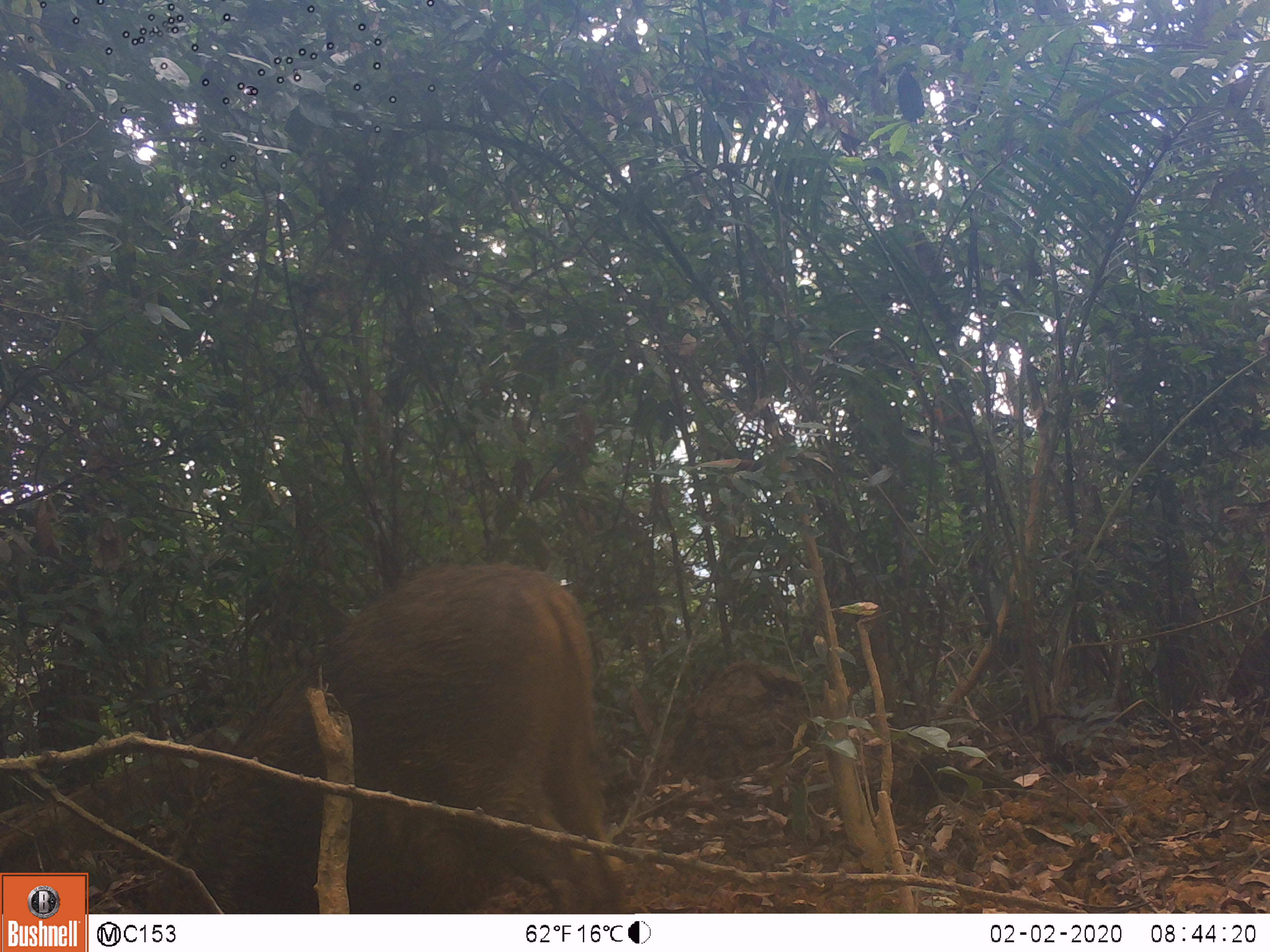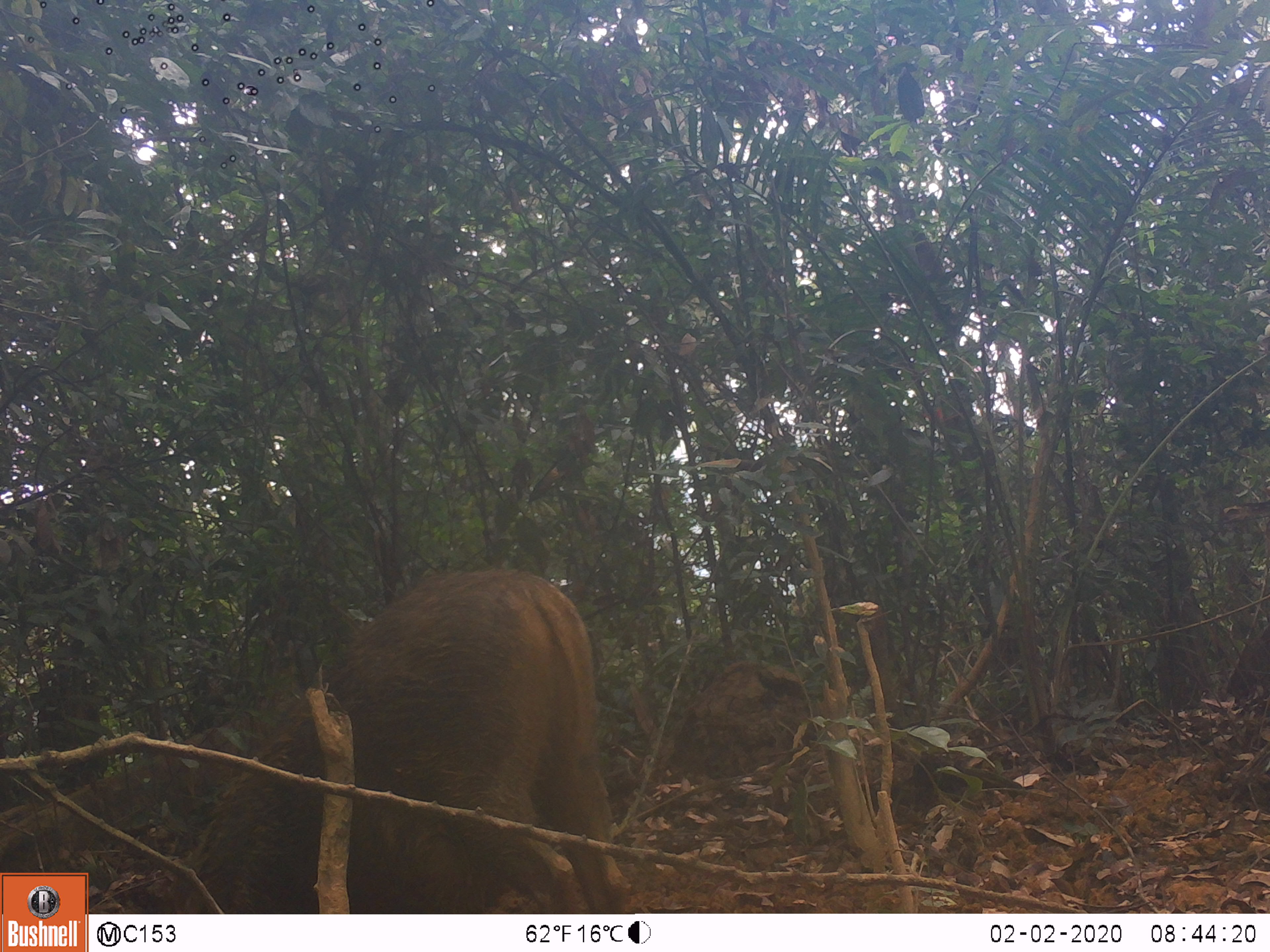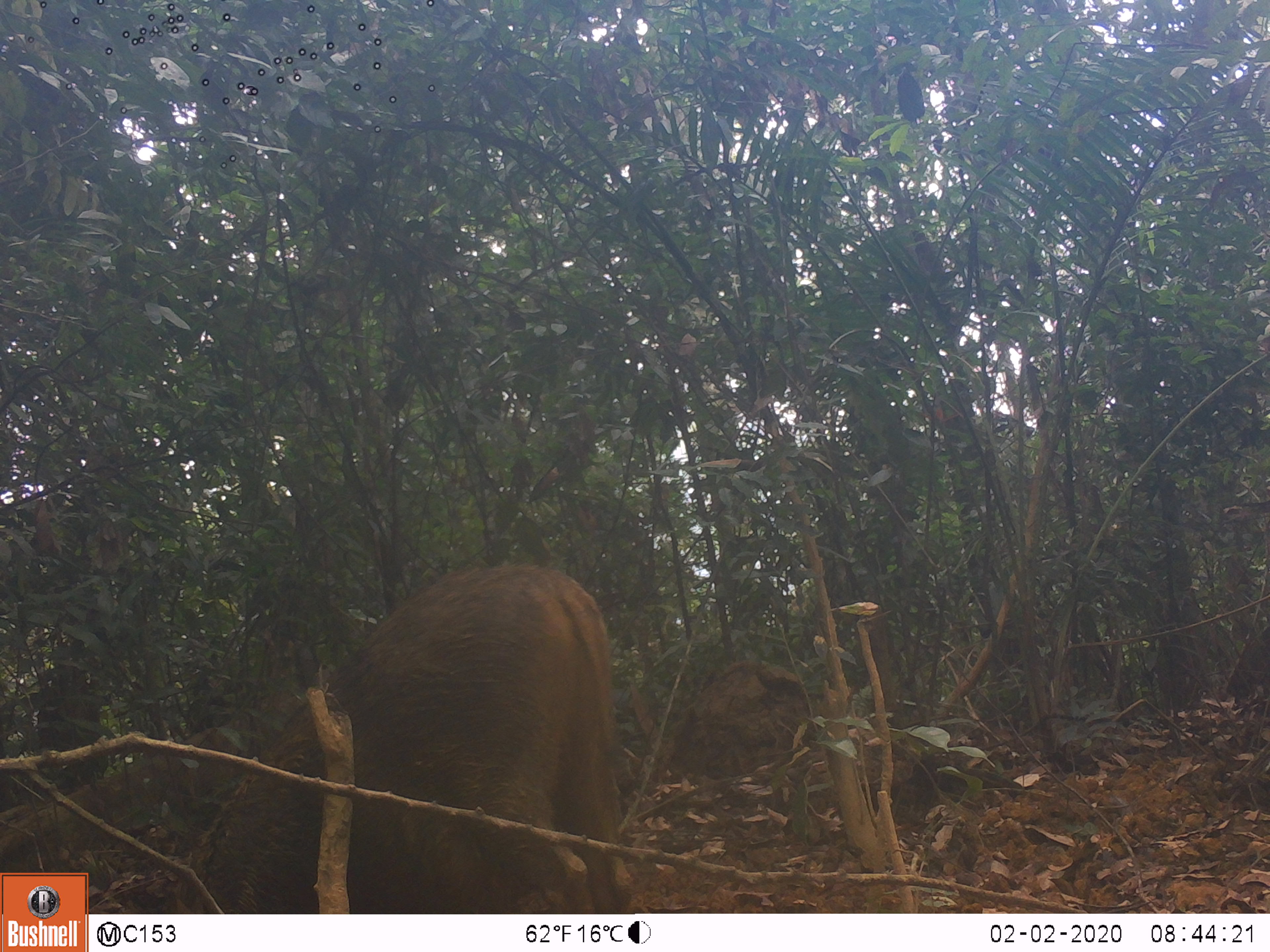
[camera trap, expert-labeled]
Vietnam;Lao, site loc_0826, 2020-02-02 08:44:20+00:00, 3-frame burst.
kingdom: Animalia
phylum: Chordata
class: Mammalia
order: Artiodactyla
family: Suidae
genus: Sus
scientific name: Sus scrofa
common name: eurasian wild pig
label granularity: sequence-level